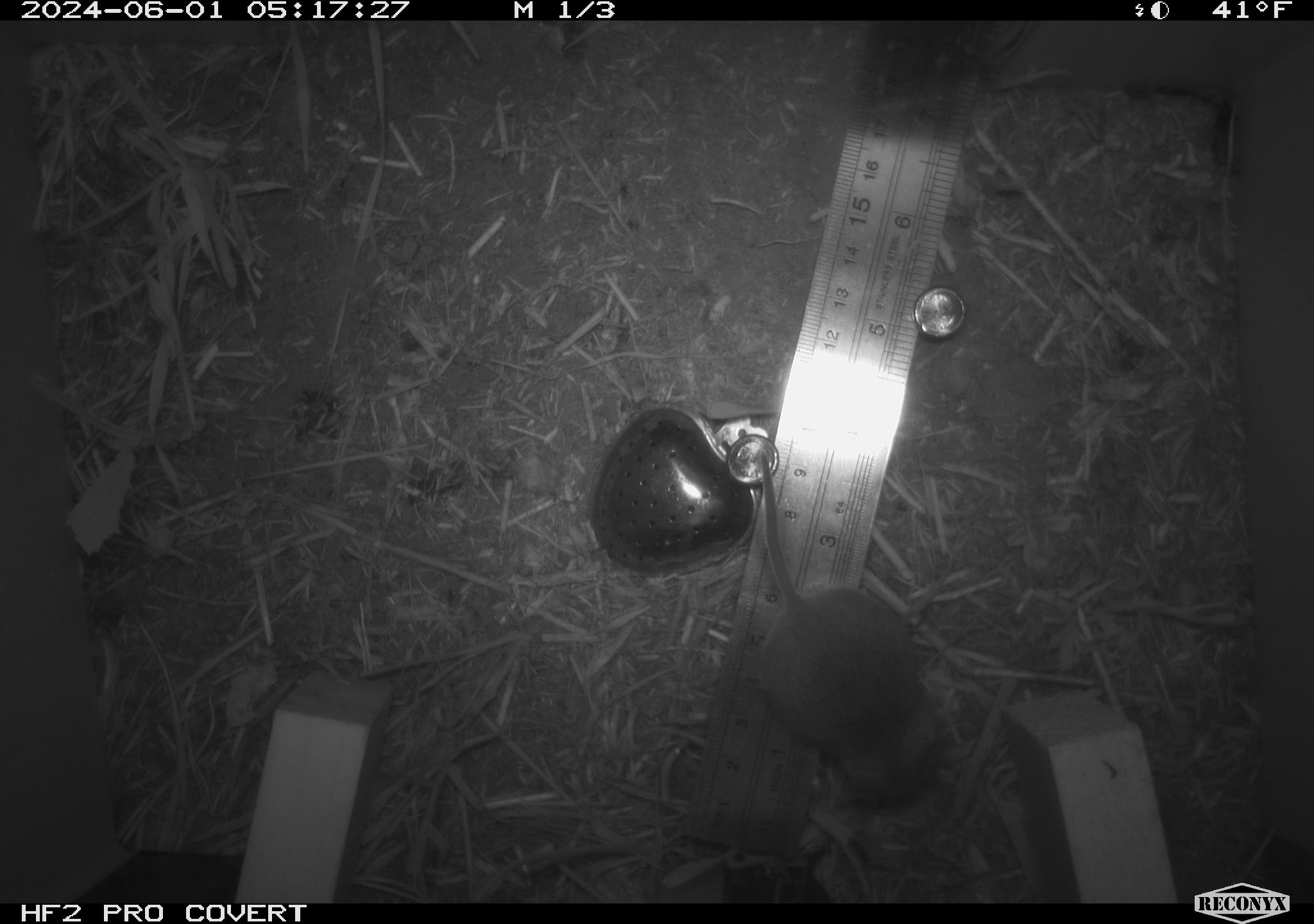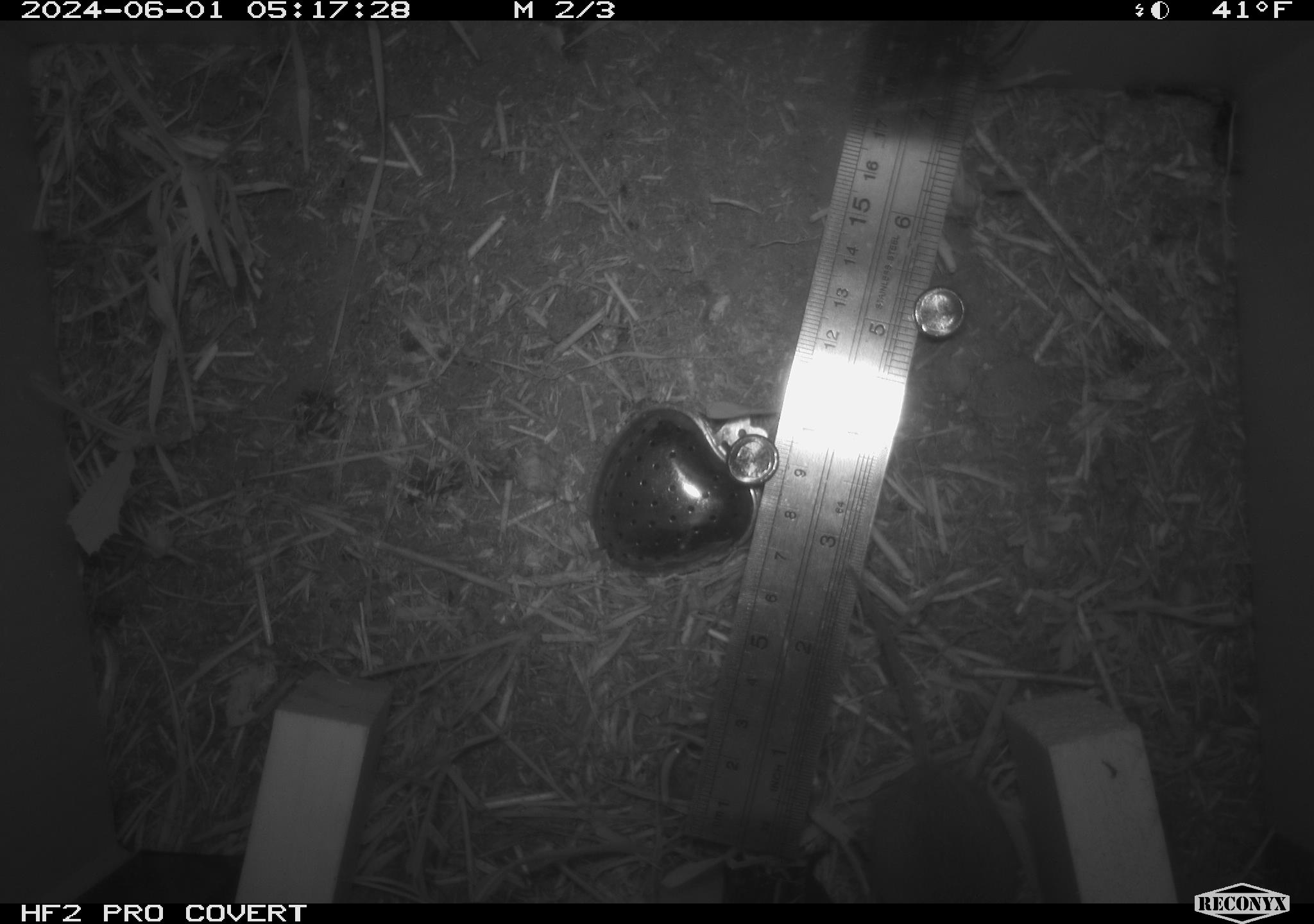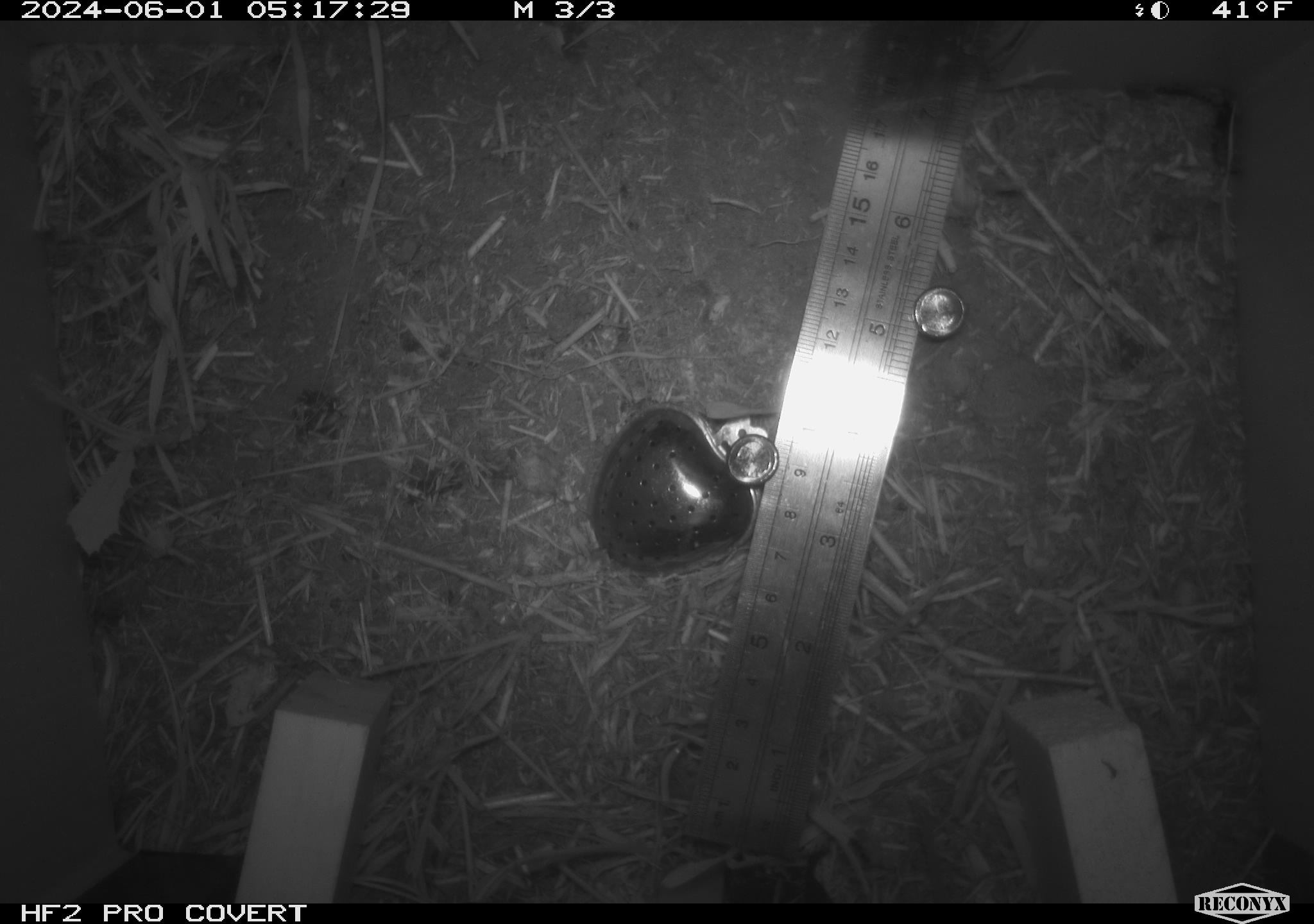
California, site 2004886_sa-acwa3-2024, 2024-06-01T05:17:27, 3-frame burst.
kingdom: Animalia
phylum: Chordata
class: Mammalia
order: Rodentia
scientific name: Rodentia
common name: mouse species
Mouse species (Rodentia).